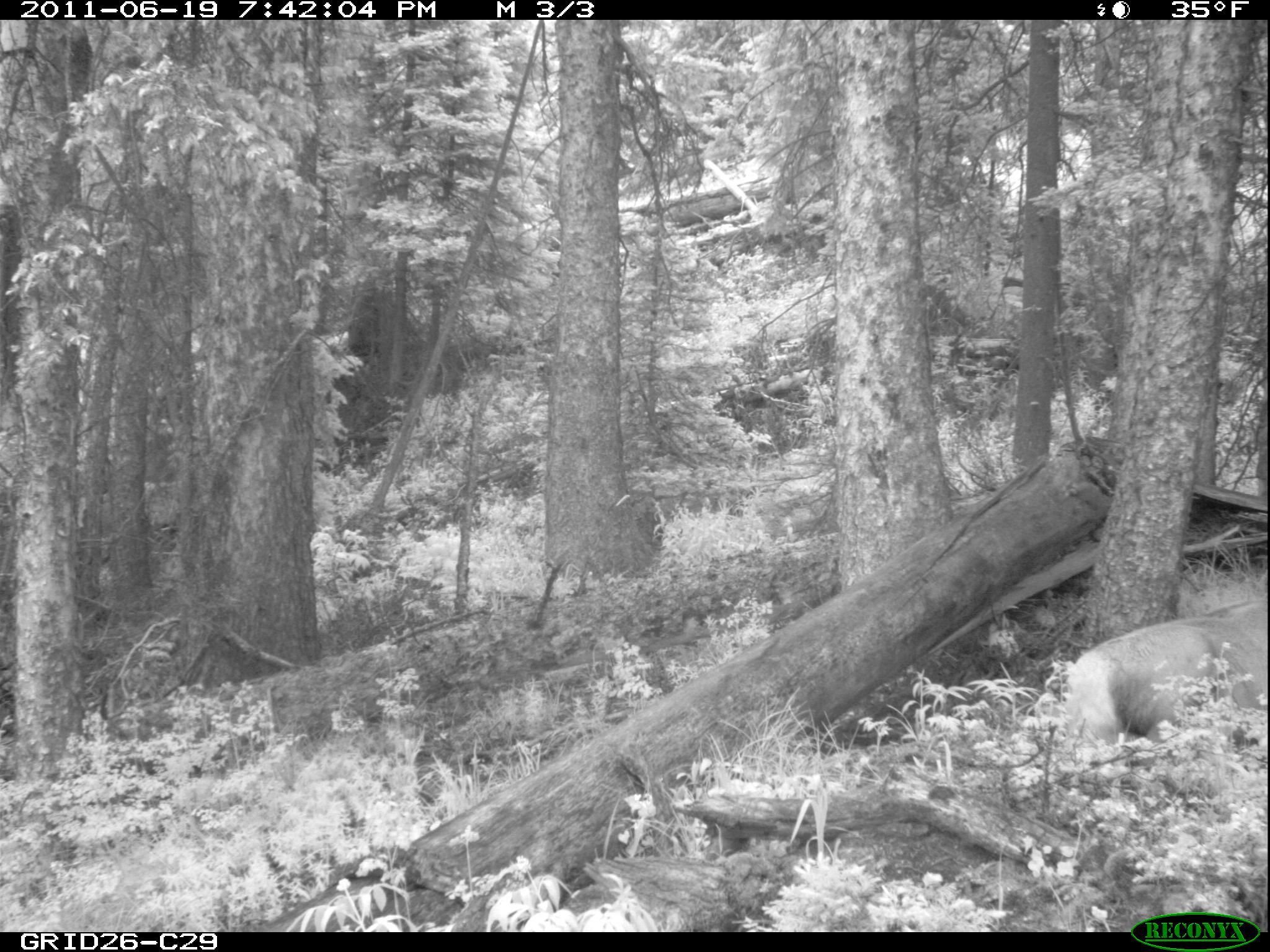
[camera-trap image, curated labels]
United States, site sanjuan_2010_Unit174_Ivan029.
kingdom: Animalia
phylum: Chordata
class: Mammalia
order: Artiodactyla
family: Cervidae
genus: Cervus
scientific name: Cervus elaphus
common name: red deer